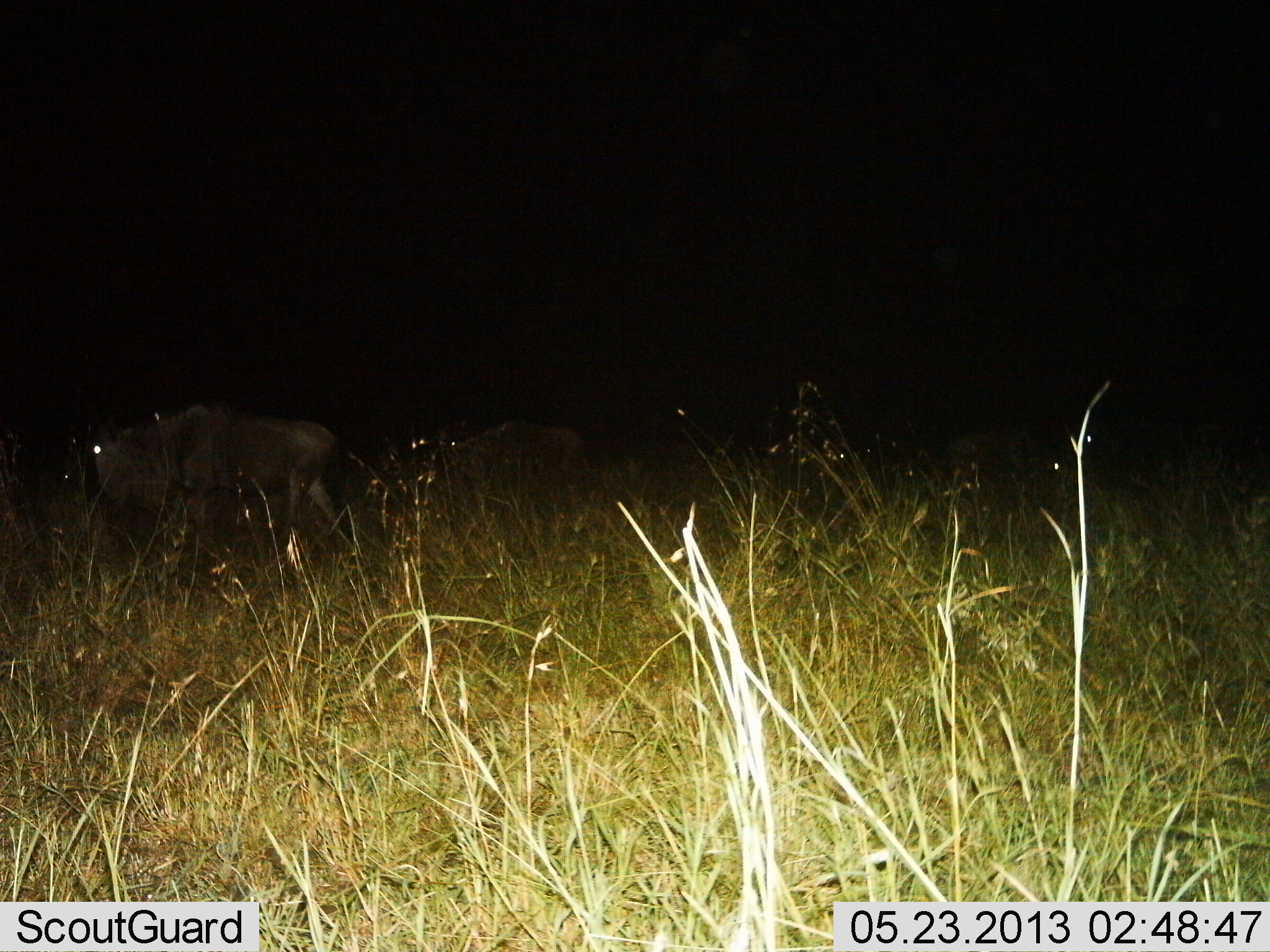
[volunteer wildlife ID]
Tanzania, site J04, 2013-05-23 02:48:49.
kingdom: Animalia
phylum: Chordata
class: Mammalia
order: Artiodactyla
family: Bovidae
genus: Connochaetes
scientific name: Connochaetes taurinus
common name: blue wildebeest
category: wildebeest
Wildebeest (blue wildebeest) (Connochaetes taurinus), count 3. Behavior (volunteer vote fractions): standing 50%, resting 0%, moving 40%, interacting 0%. Young present (vote fraction): 0%. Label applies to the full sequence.